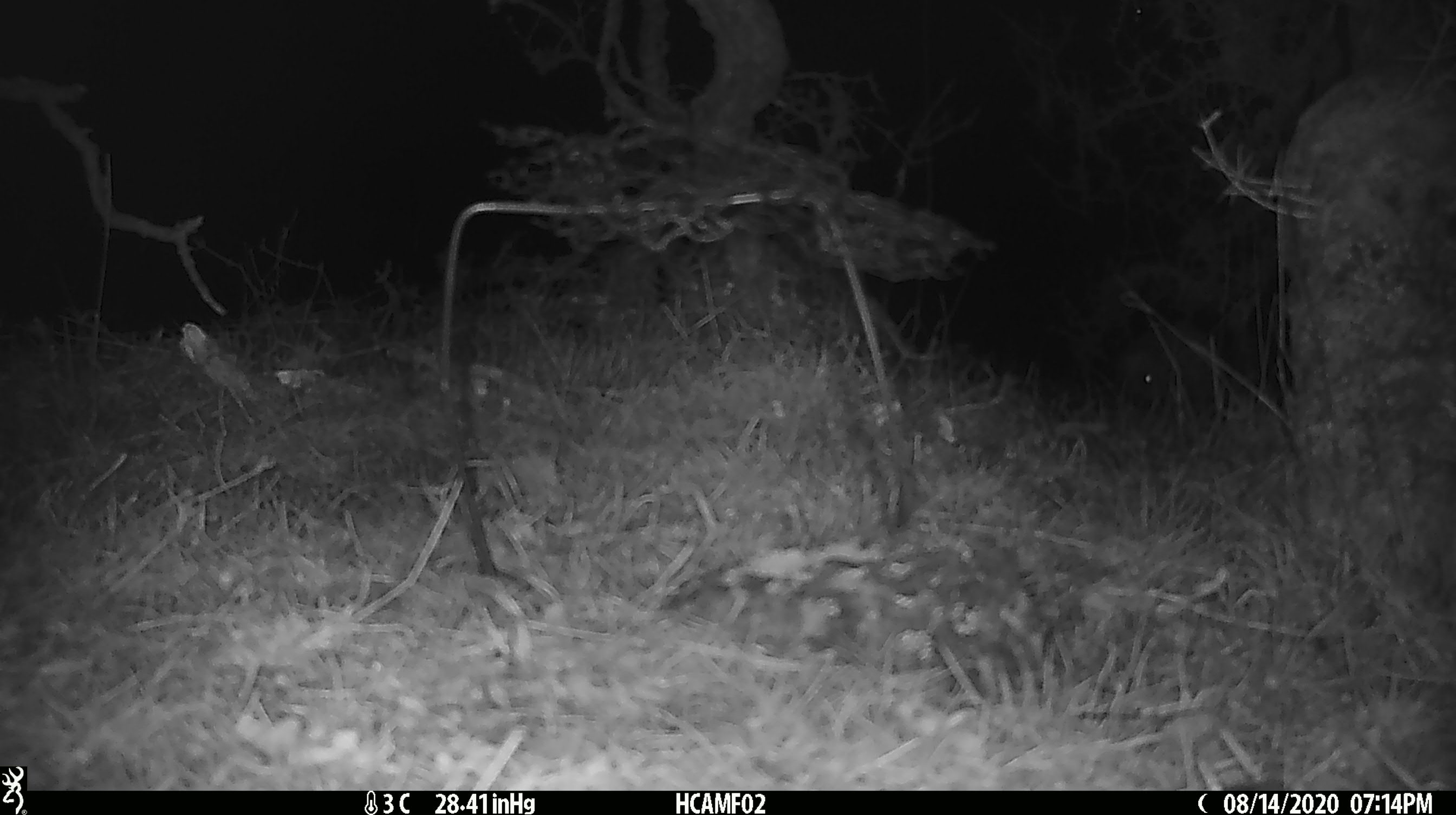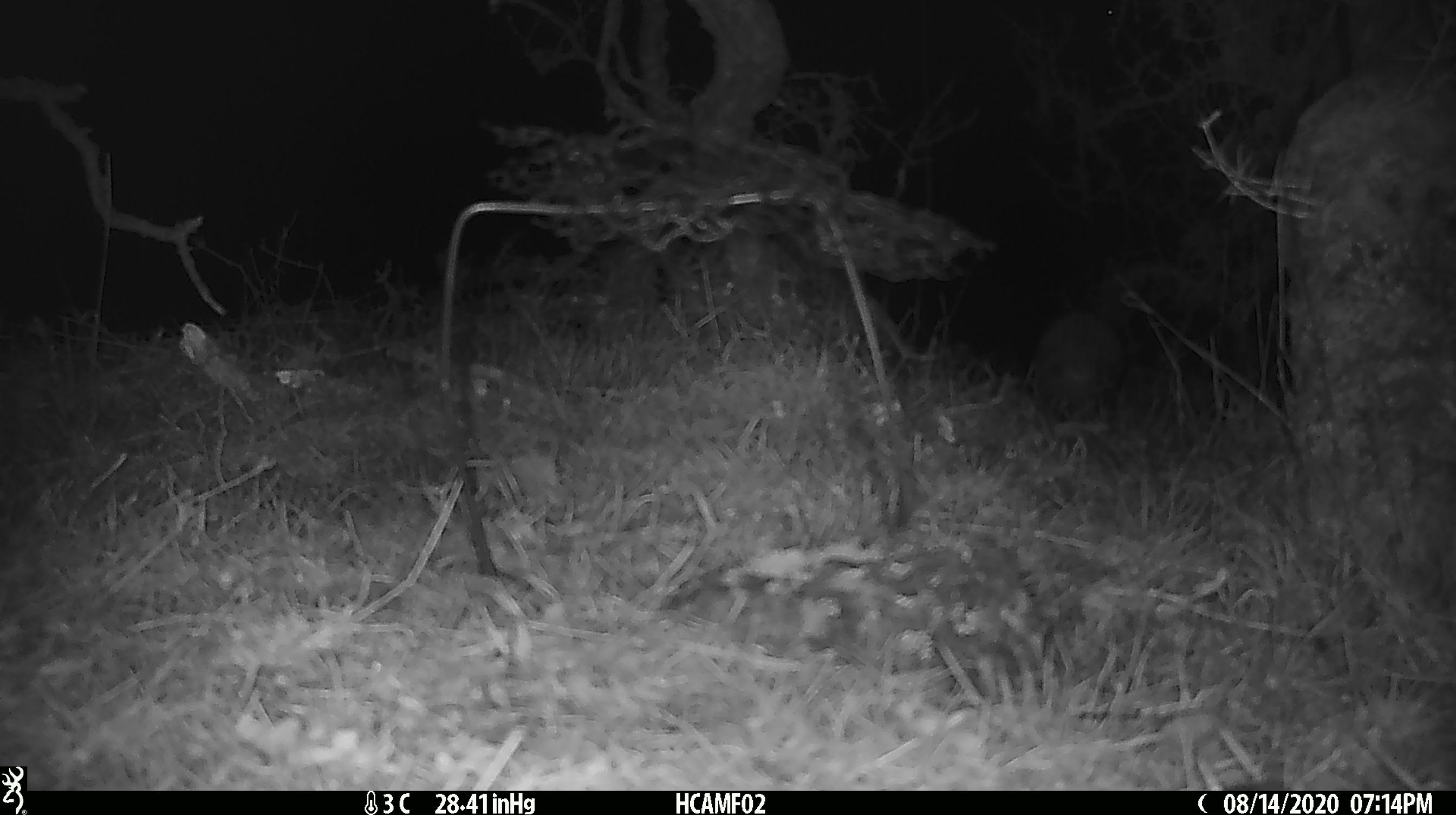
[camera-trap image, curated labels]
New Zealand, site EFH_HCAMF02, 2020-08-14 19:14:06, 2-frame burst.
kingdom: Animalia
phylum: Chordata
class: Mammalia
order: Eulipotyphla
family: Erinaceidae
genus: Erinaceus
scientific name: Erinaceus europaeus europaeus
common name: european hedgehog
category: hedgehog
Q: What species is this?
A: Hedgehog (european hedgehog) (Erinaceus europaeus europaeus).